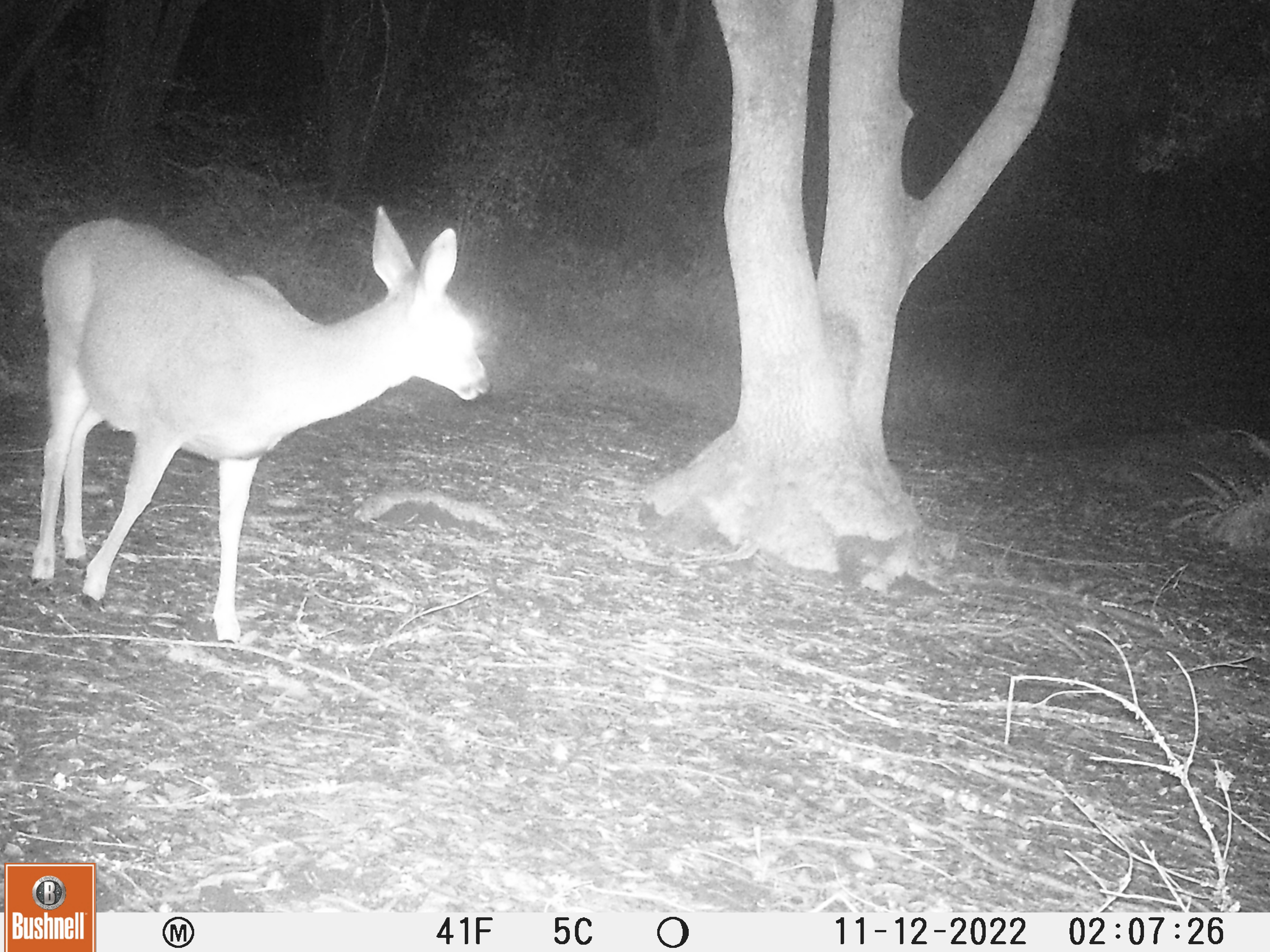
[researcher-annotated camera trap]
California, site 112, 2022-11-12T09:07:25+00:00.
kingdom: Animalia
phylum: Chordata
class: Mammalia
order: Artiodactyla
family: Cervidae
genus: Odocoileus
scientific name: Odocoileus hemionus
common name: mule deer